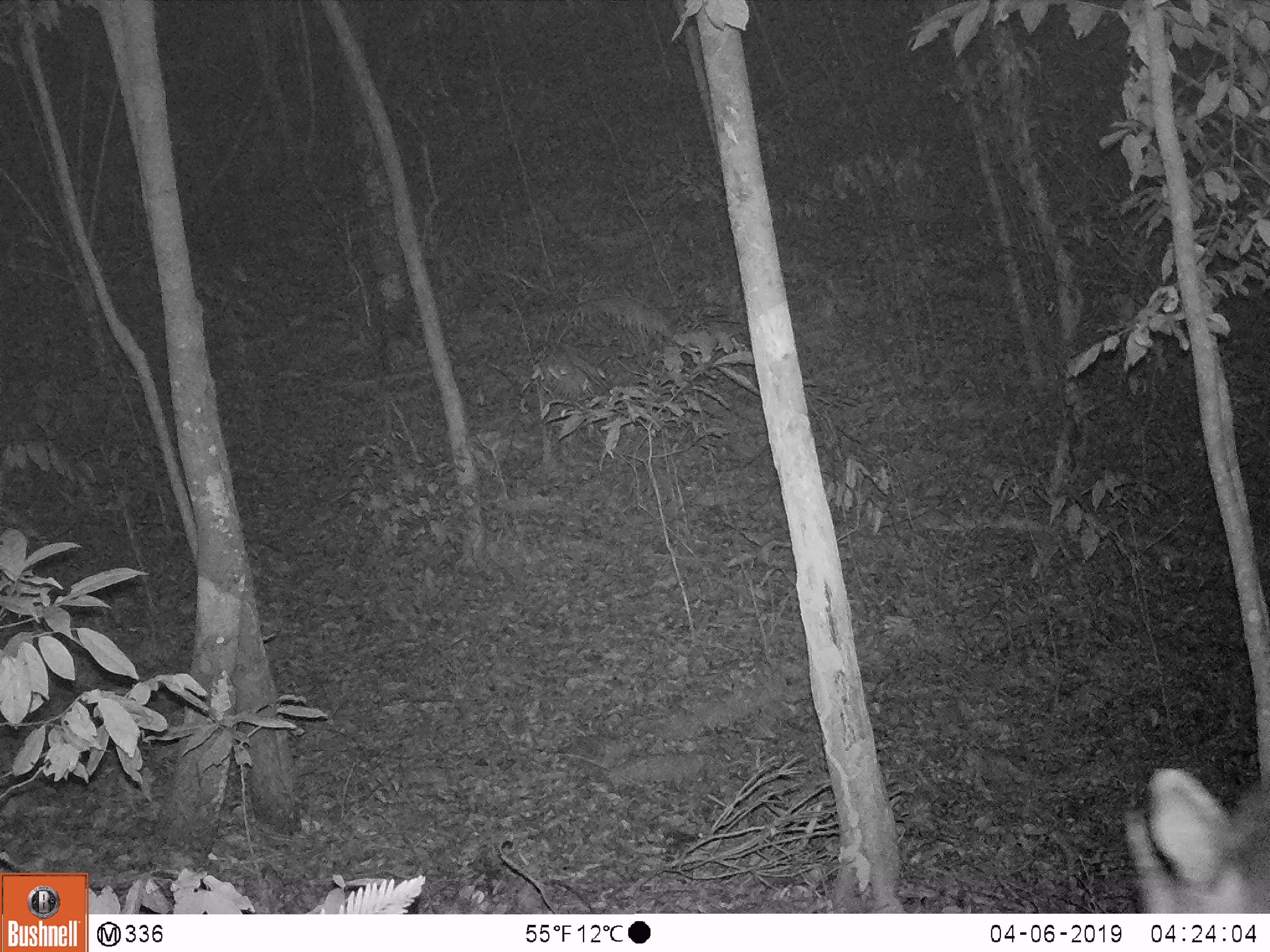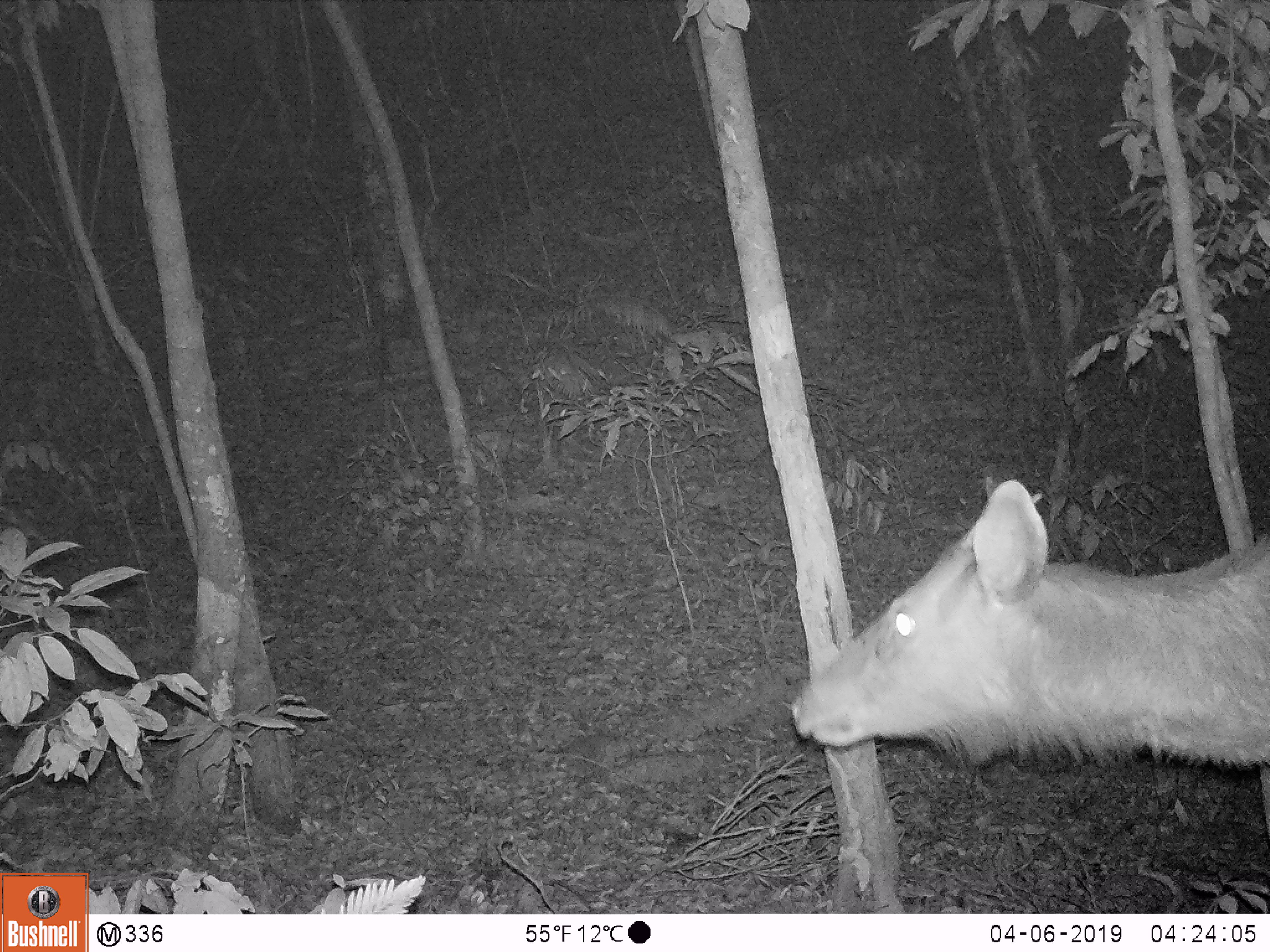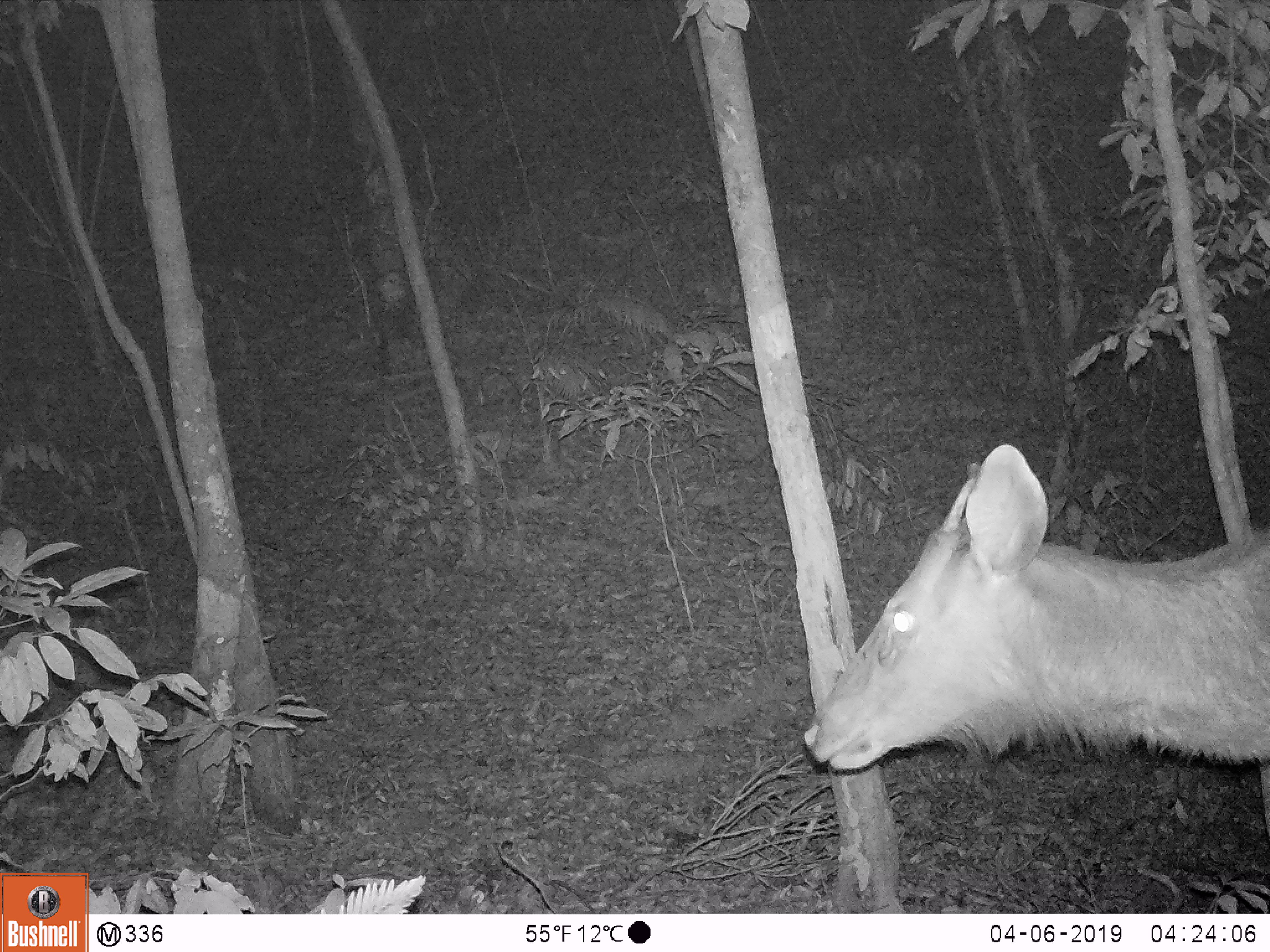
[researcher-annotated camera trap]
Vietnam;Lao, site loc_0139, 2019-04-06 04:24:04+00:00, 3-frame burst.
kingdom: Animalia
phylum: Chordata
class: Mammalia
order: Artiodactyla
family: Cervidae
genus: Rusa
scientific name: Rusa unicolor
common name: sambar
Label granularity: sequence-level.